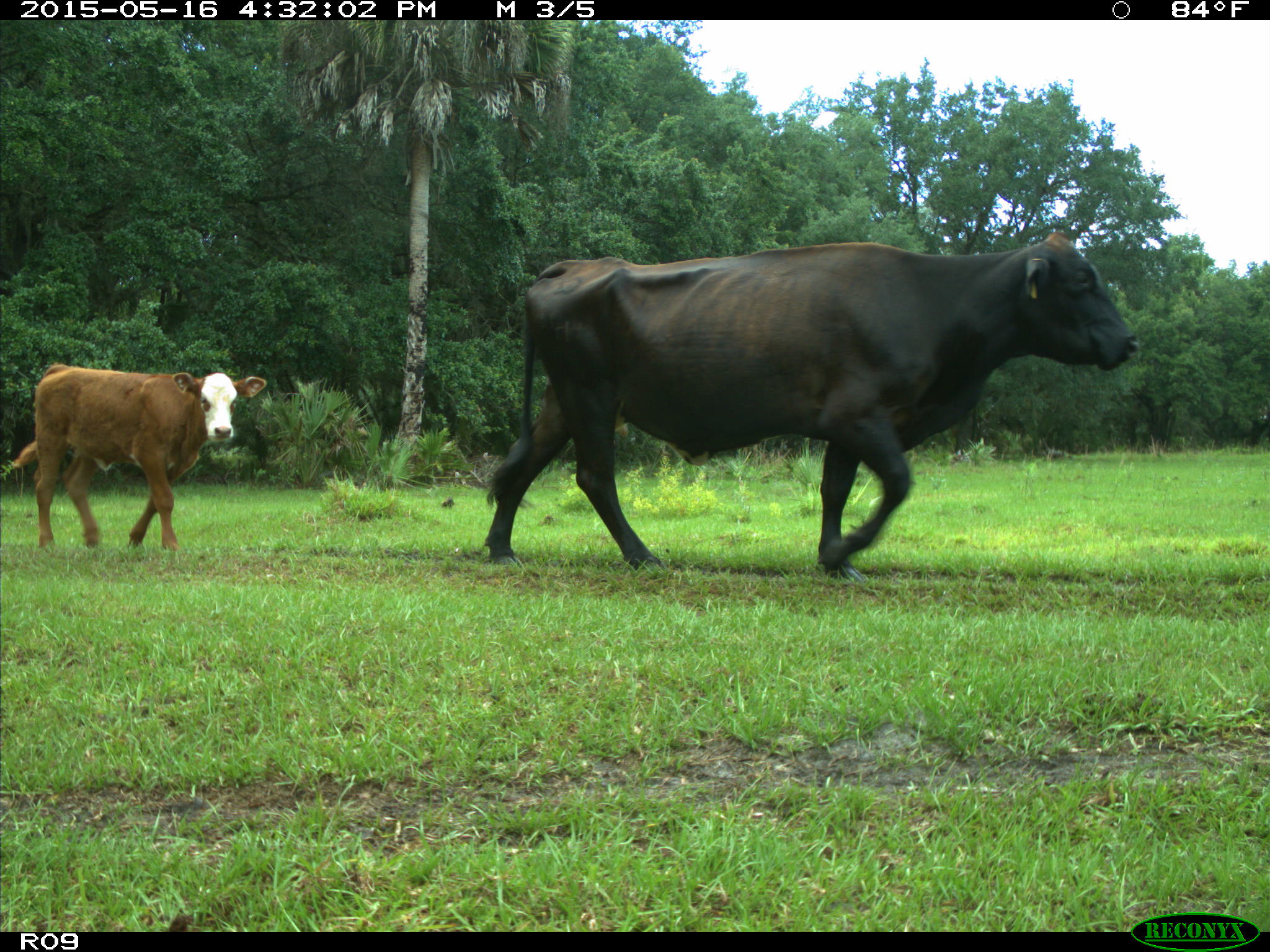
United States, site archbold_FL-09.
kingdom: Animalia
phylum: Chordata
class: Mammalia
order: Artiodactyla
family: Bovidae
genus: Bos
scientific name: Bos taurus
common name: domestic cow